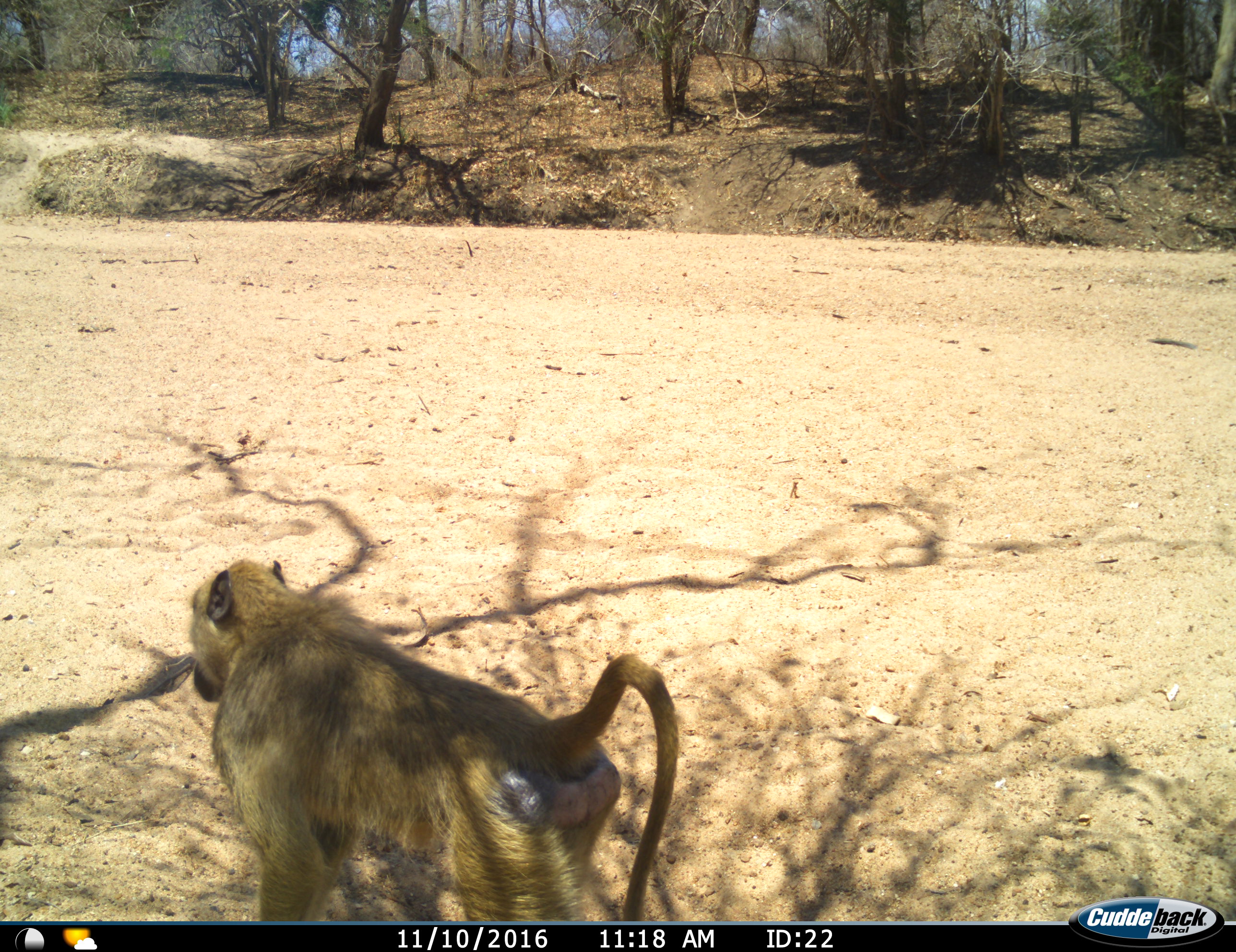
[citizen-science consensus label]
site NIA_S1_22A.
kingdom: Animalia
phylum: Chordata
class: Mammalia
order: Primates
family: Cercopithecidae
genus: Papio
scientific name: Papio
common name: baboon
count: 1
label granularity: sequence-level